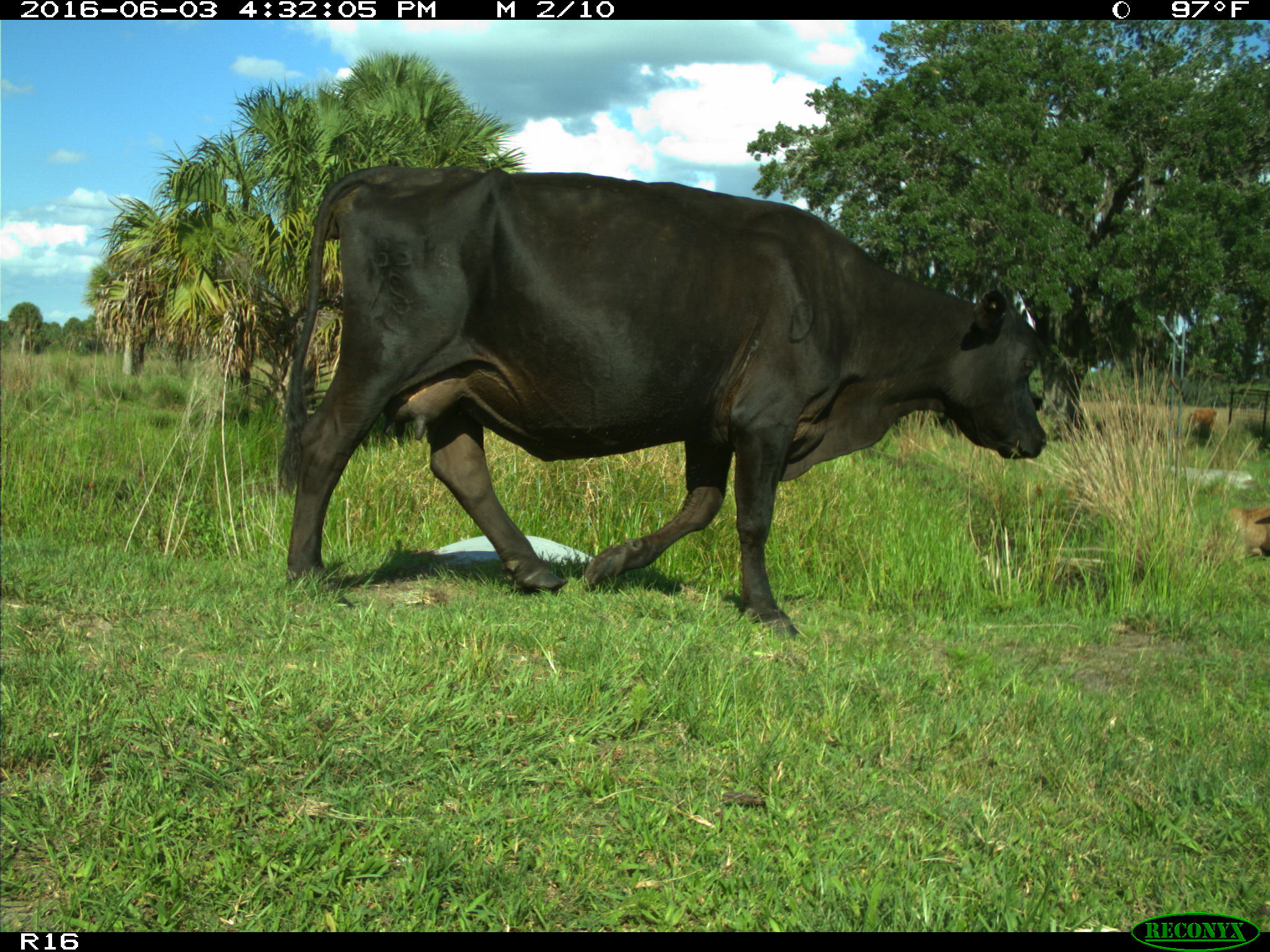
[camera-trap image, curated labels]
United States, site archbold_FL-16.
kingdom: Animalia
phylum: Chordata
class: Mammalia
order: Artiodactyla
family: Bovidae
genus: Bos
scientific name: Bos taurus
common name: domestic cow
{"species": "Bos taurus (domestic cow)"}